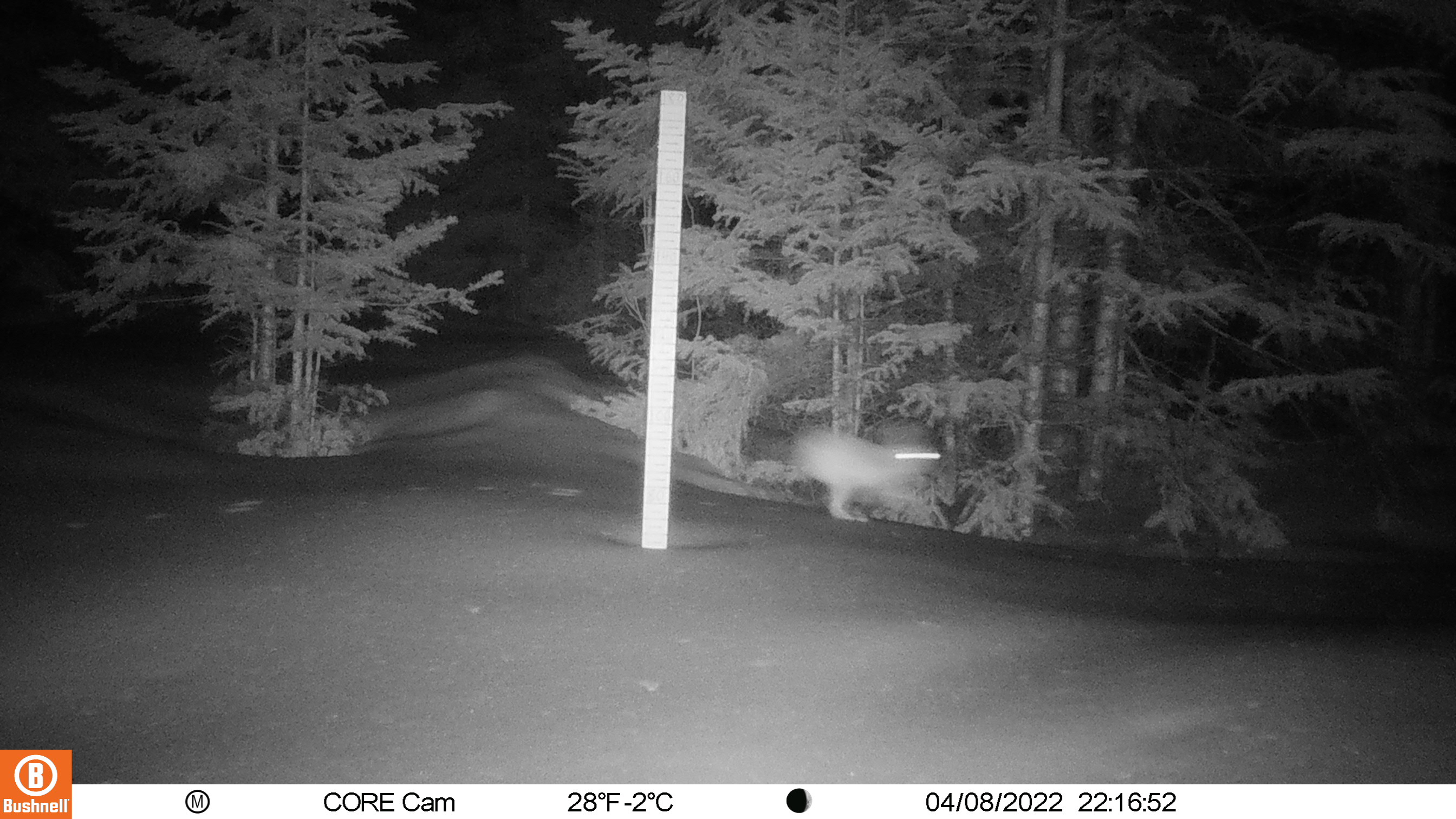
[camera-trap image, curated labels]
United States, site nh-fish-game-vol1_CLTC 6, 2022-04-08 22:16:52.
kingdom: Animalia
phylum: Chordata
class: Mammalia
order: Lagomorpha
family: Leporidae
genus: Lepus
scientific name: Lepus americanus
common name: snowshoe hare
Snowshoe hare (Lepus americanus).